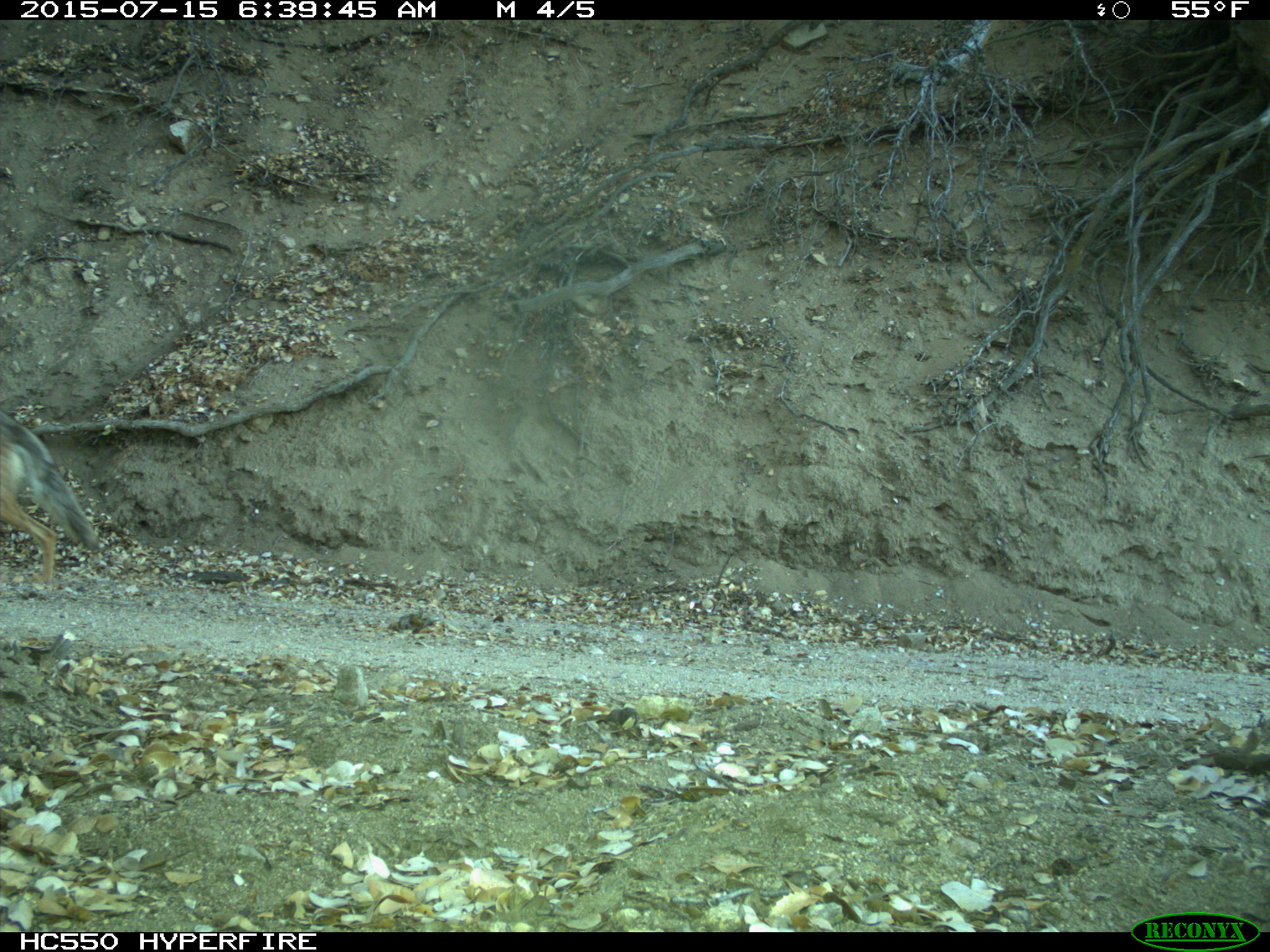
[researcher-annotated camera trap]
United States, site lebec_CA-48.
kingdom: Animalia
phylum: Chordata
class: Mammalia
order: Carnivora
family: Canidae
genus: Canis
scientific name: Canis latrans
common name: coyote